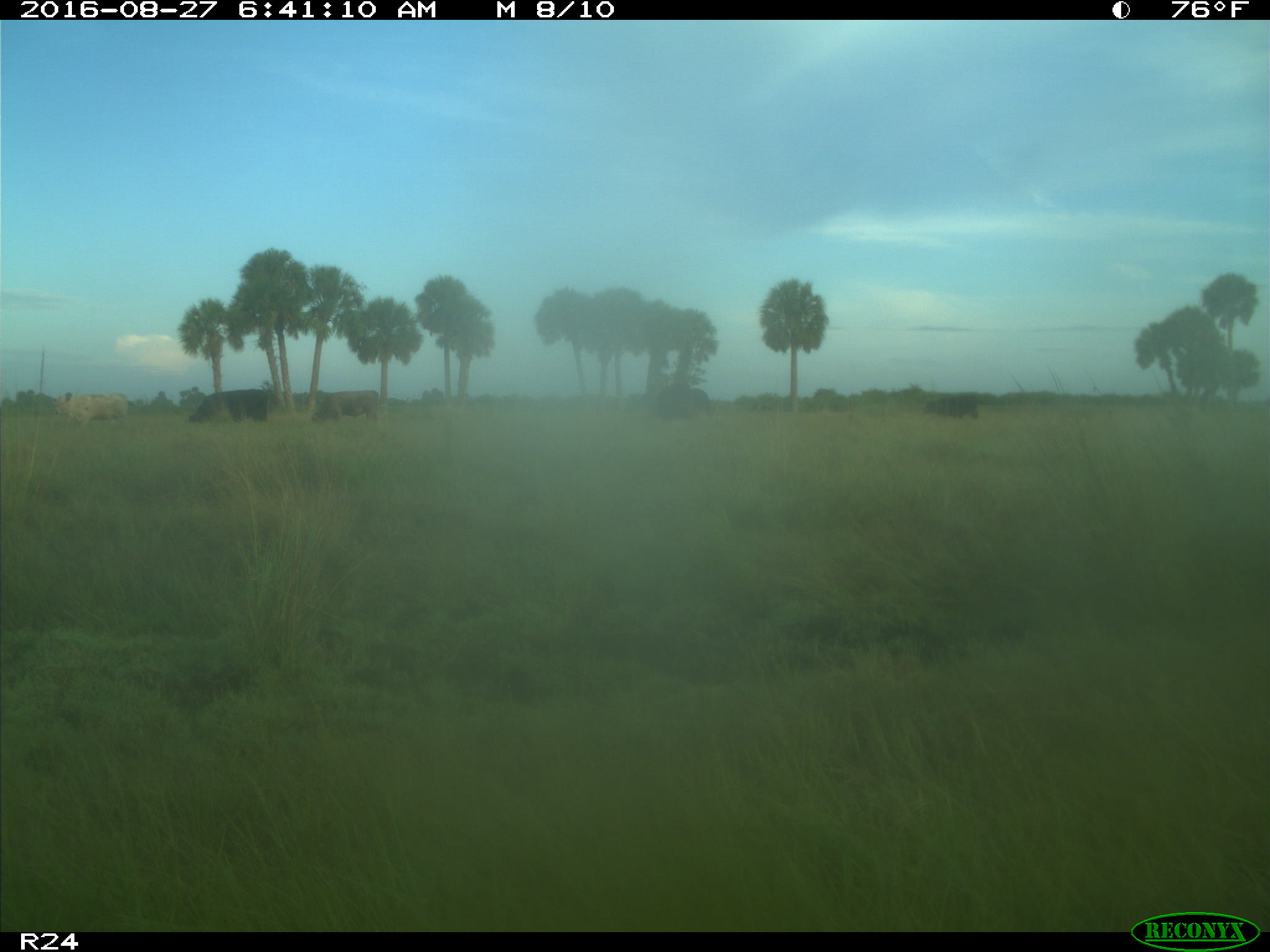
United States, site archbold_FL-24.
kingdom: Animalia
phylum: Chordata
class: Mammalia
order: Artiodactyla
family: Bovidae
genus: Bos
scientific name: Bos taurus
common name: domestic cow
Bos taurus (domestic cow).